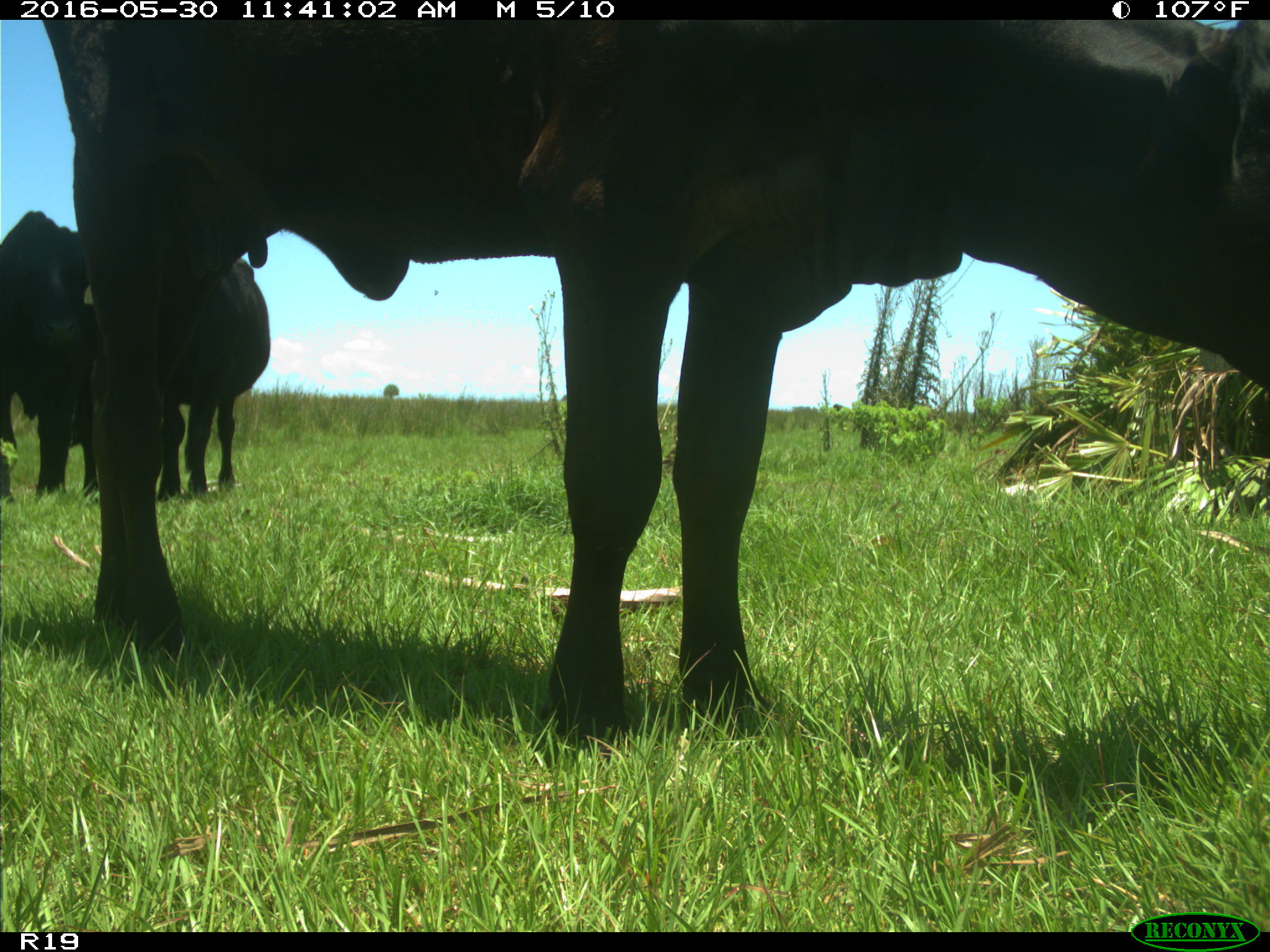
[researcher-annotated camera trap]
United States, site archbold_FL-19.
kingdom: Animalia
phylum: Chordata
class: Mammalia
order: Artiodactyla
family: Bovidae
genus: Bos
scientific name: Bos taurus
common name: domestic cow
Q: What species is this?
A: Bos taurus (domestic cow).